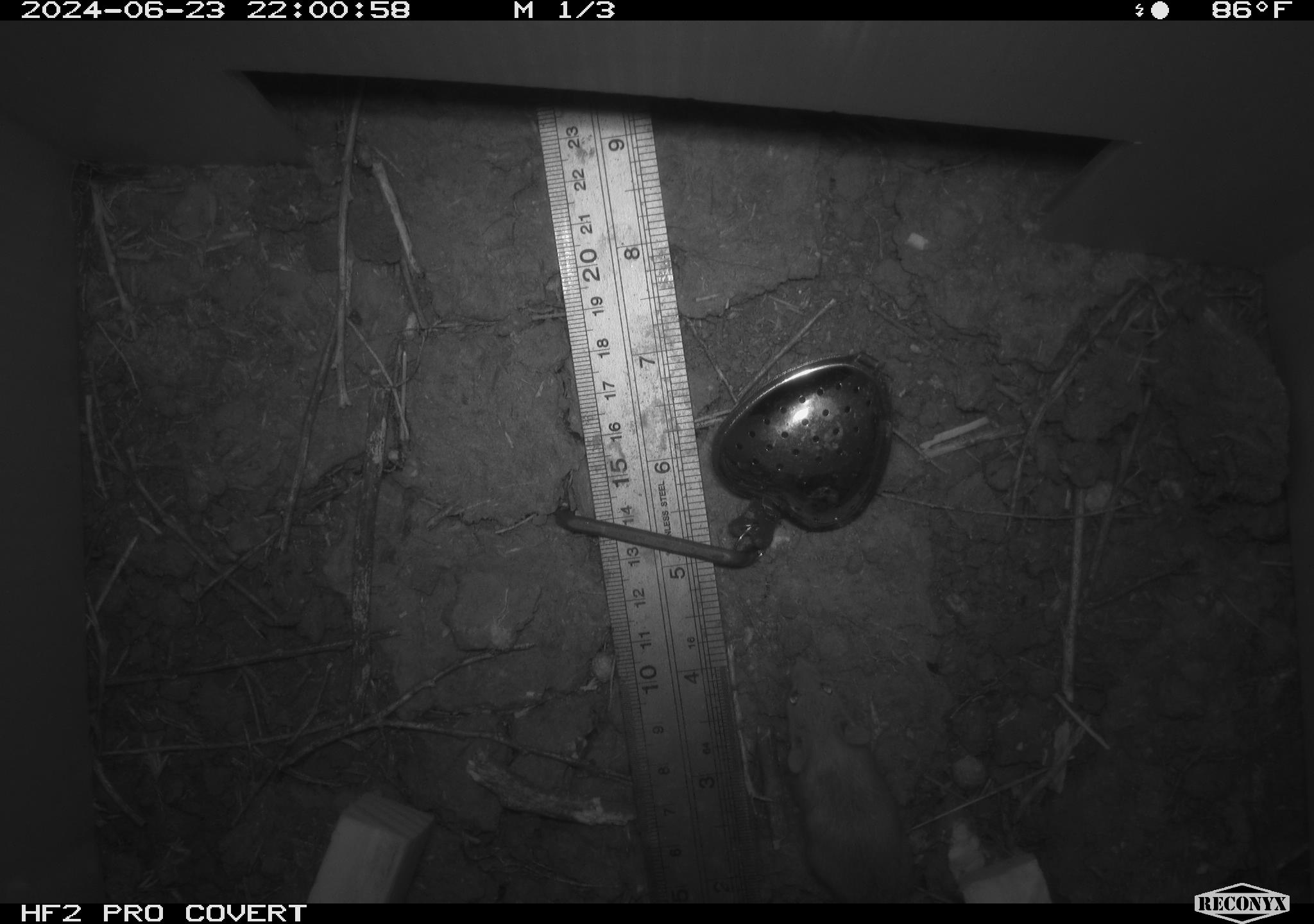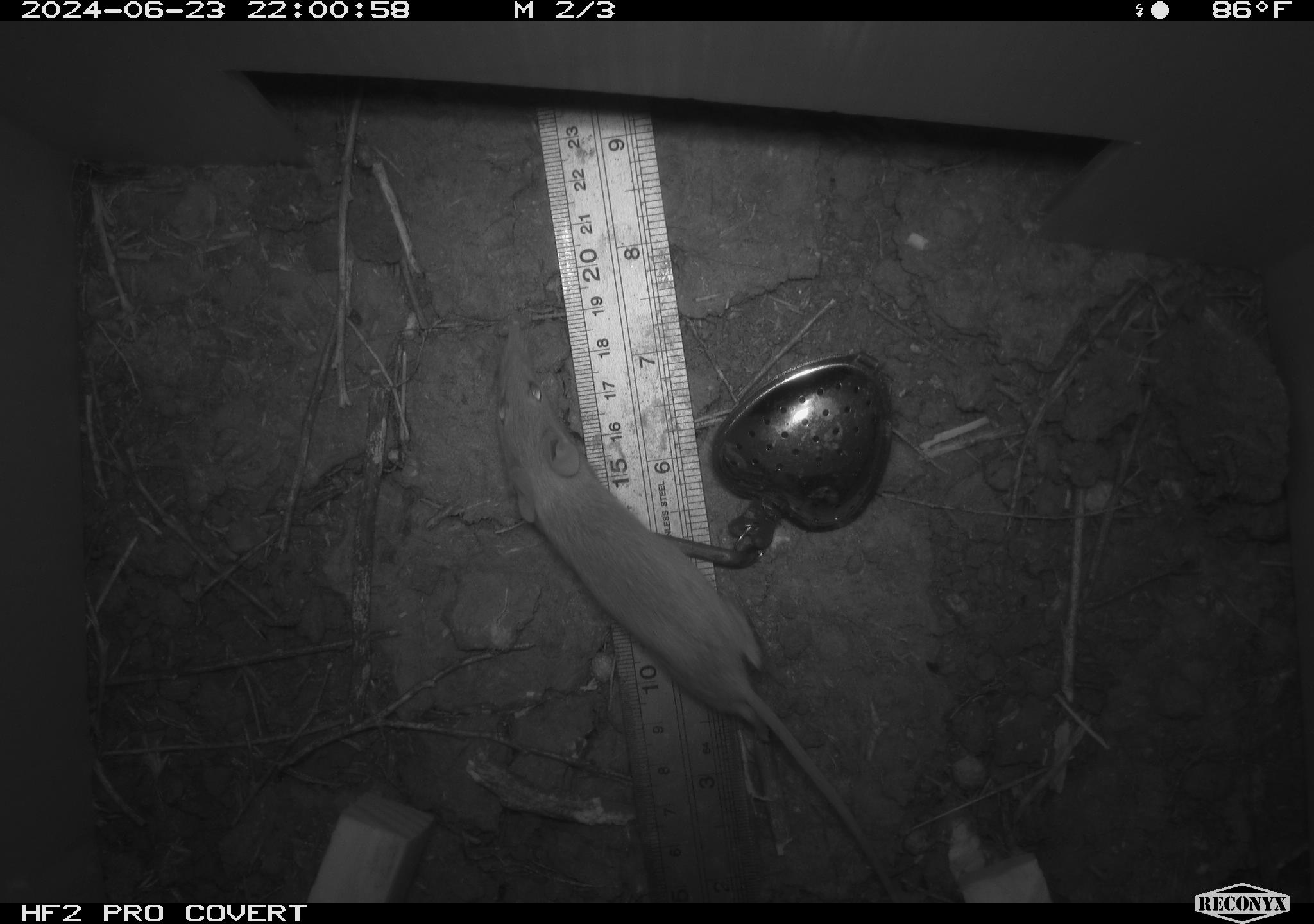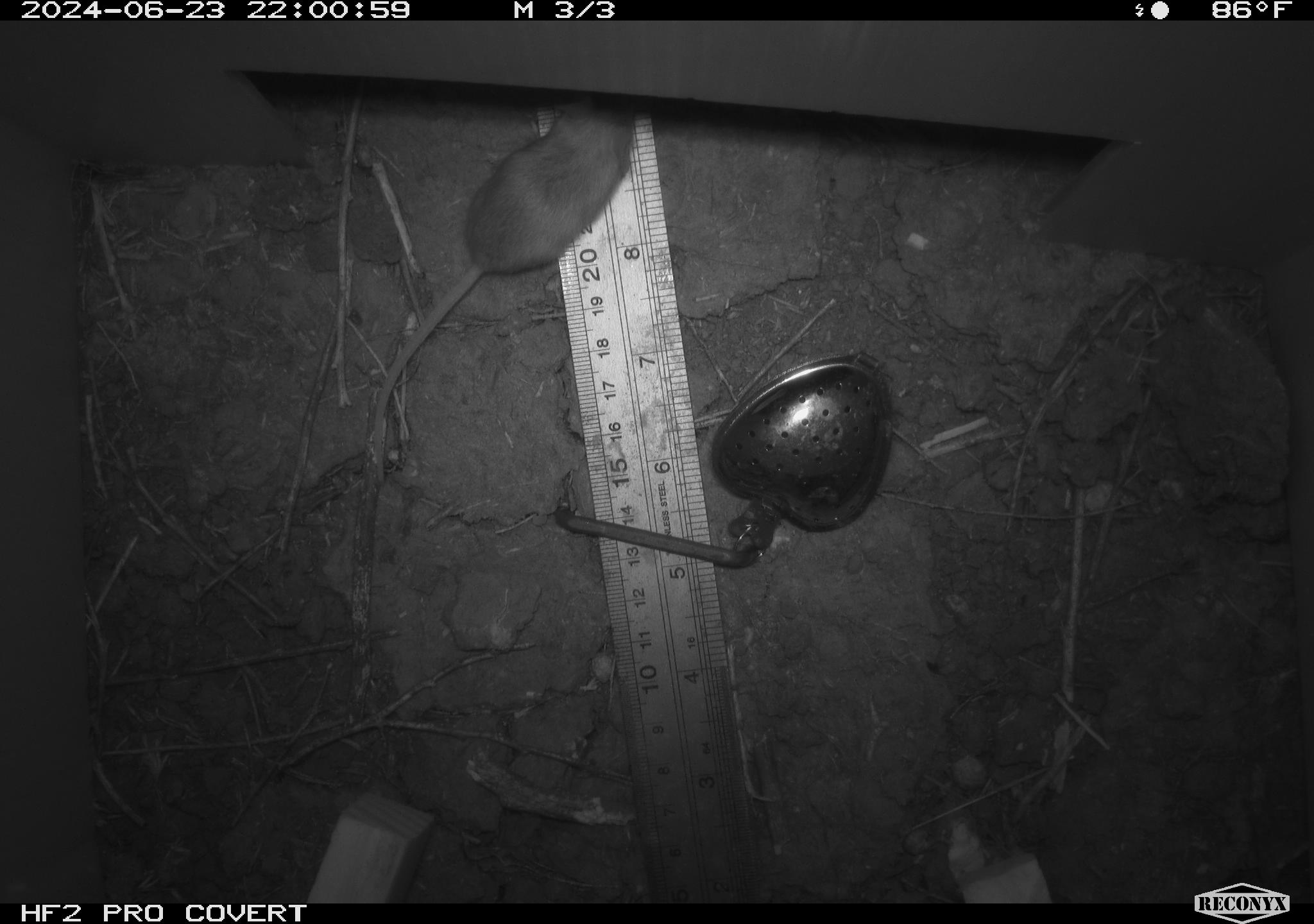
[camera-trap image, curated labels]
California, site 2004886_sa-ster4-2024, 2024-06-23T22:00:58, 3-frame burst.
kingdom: Animalia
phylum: Chordata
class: Mammalia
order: Rodentia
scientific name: Rodentia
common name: mouse species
Mouse species (Rodentia).